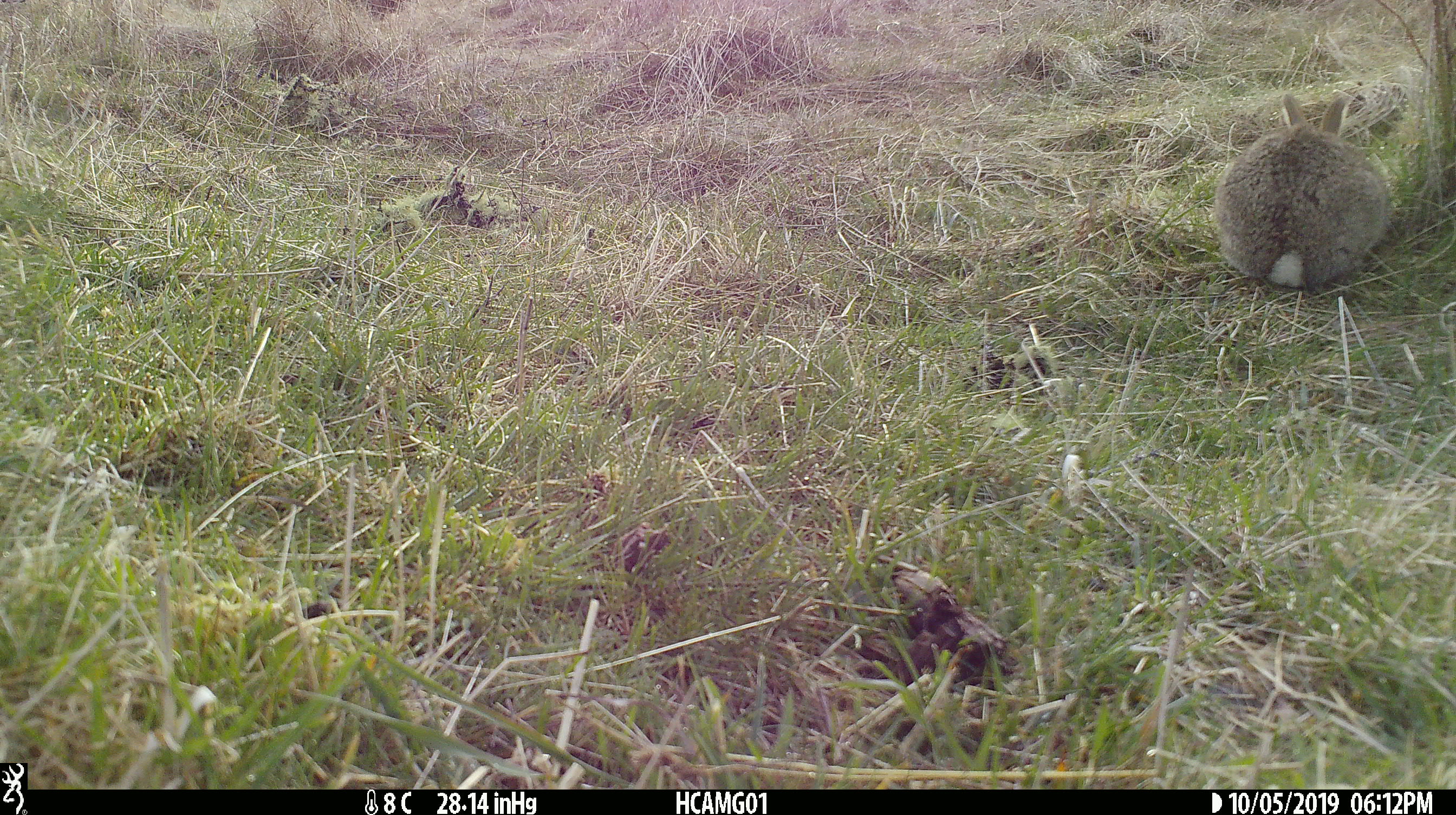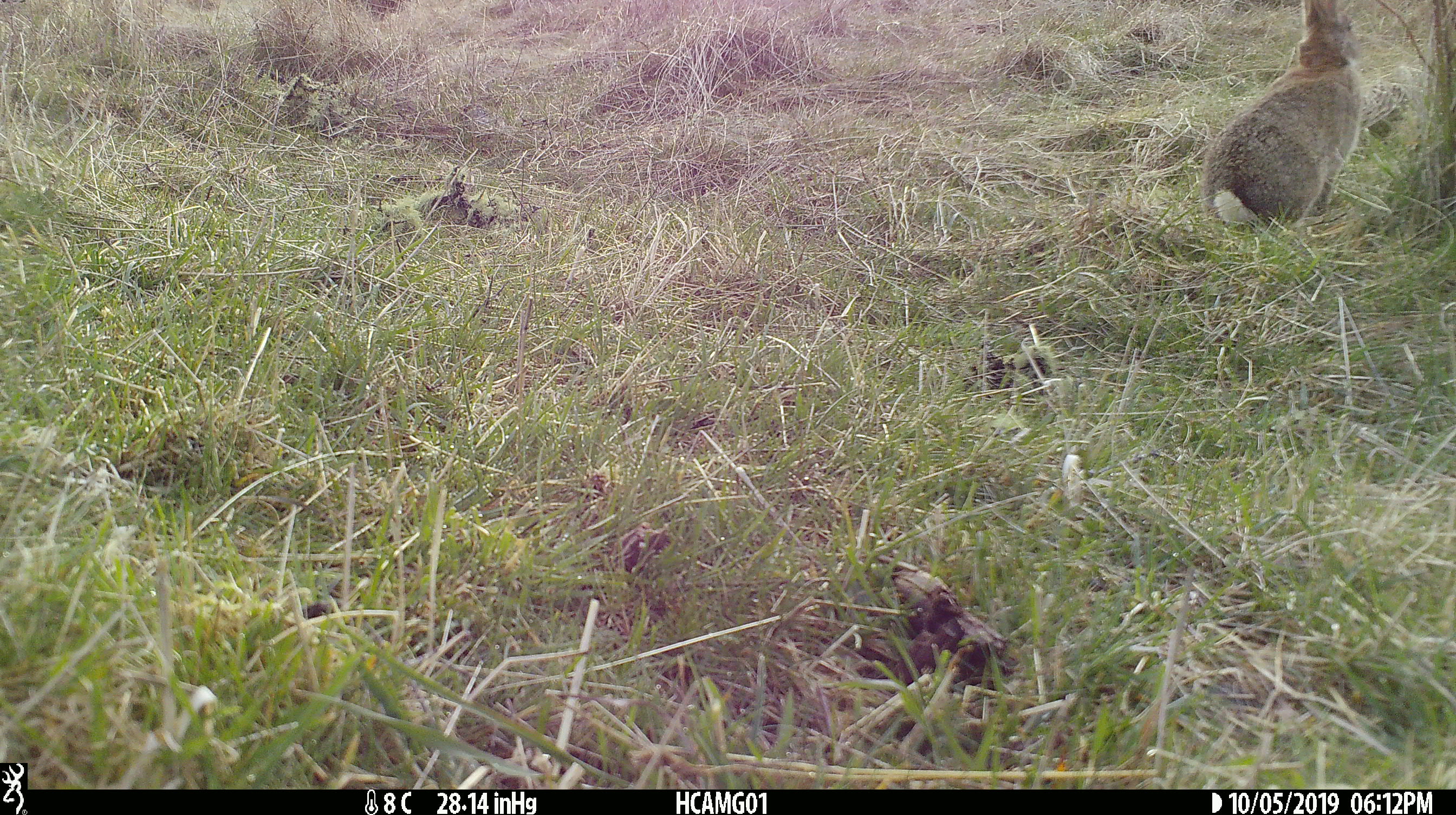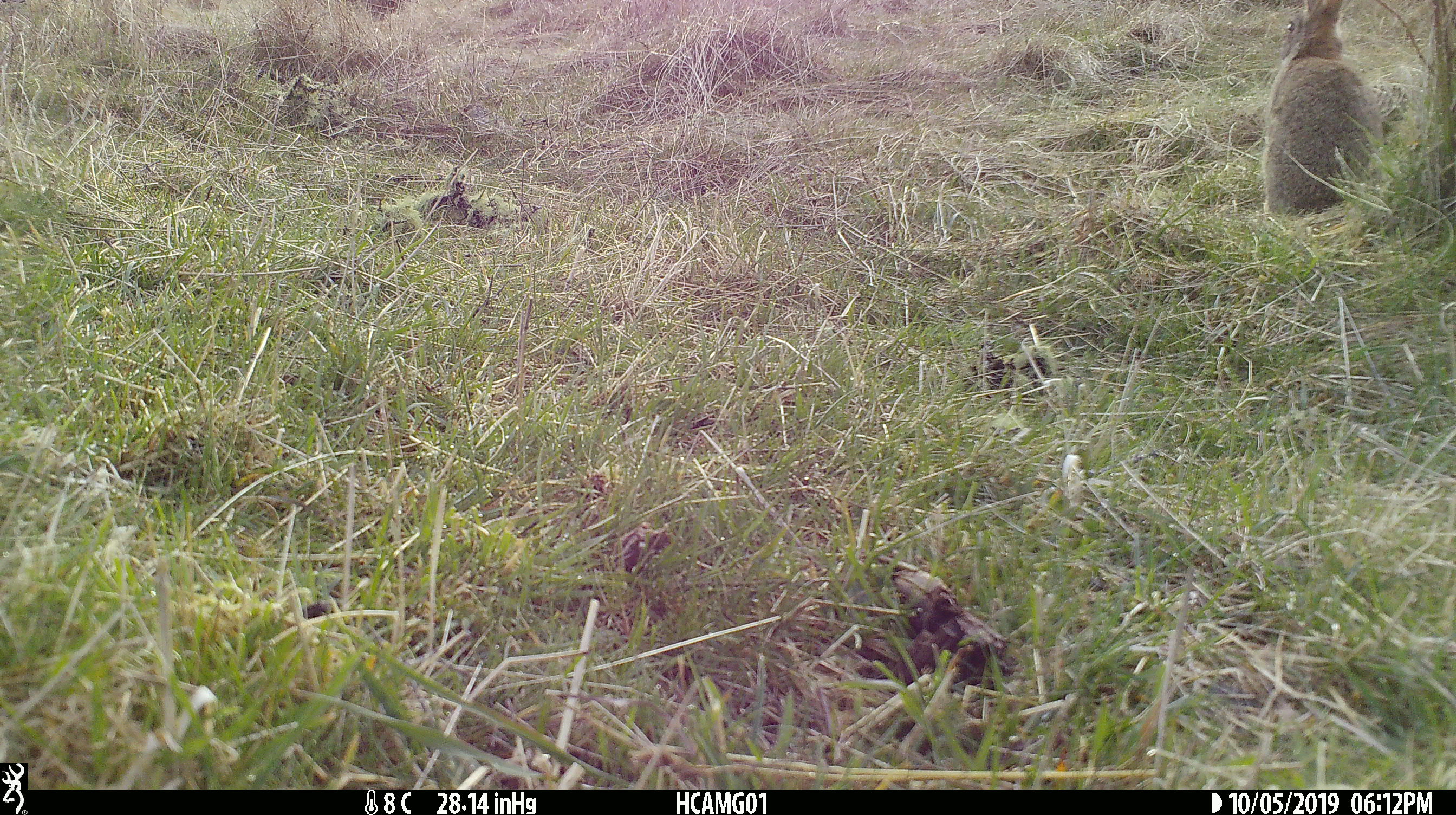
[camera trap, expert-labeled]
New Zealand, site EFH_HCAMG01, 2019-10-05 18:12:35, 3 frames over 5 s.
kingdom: Animalia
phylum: Chordata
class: Mammalia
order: Lagomorpha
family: Leporidae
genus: Oryctolagus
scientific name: Oryctolagus cuniculus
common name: european rabbit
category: rabbit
Rabbit (european rabbit) (Oryctolagus cuniculus).